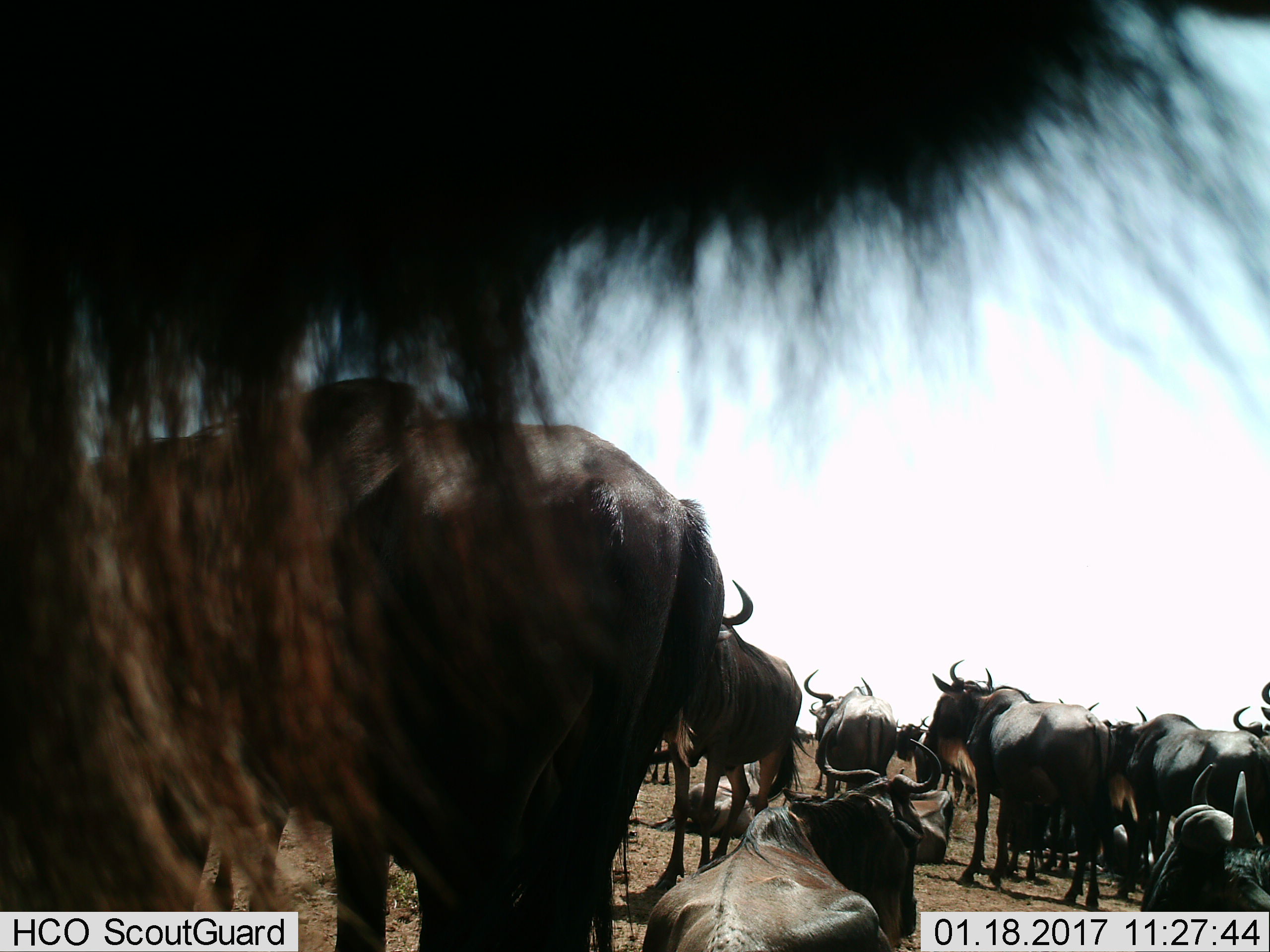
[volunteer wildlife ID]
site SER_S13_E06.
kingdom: Animalia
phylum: Chordata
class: Mammalia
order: Artiodactyla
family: Bovidae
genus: Connochaetes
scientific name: Connochaetes taurinus taurinus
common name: blue wildebeest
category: wildebeestblue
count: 11-50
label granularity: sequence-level